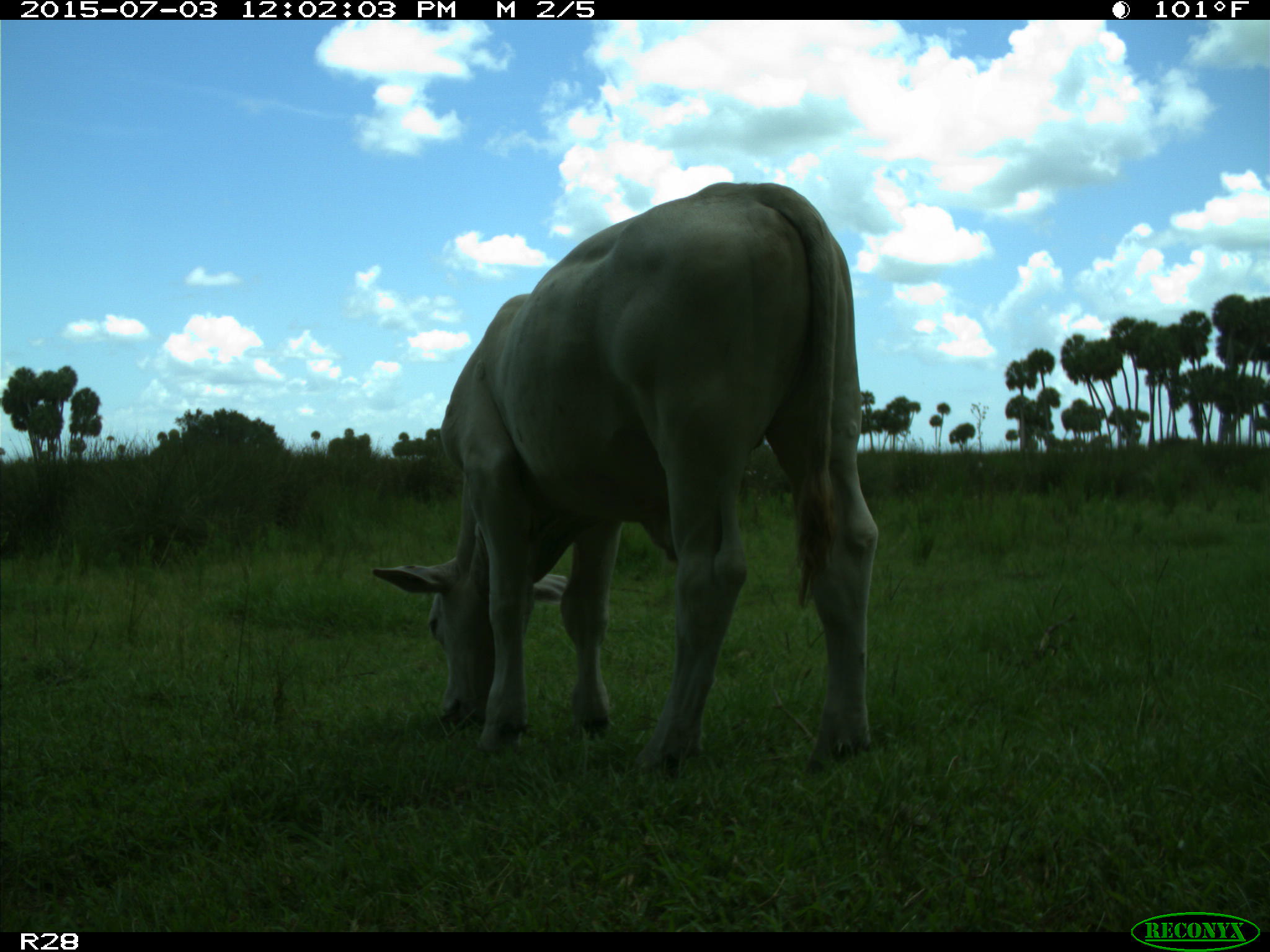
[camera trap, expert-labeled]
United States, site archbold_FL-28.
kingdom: Animalia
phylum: Chordata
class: Mammalia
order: Artiodactyla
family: Bovidae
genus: Bos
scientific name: Bos taurus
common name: domestic cow